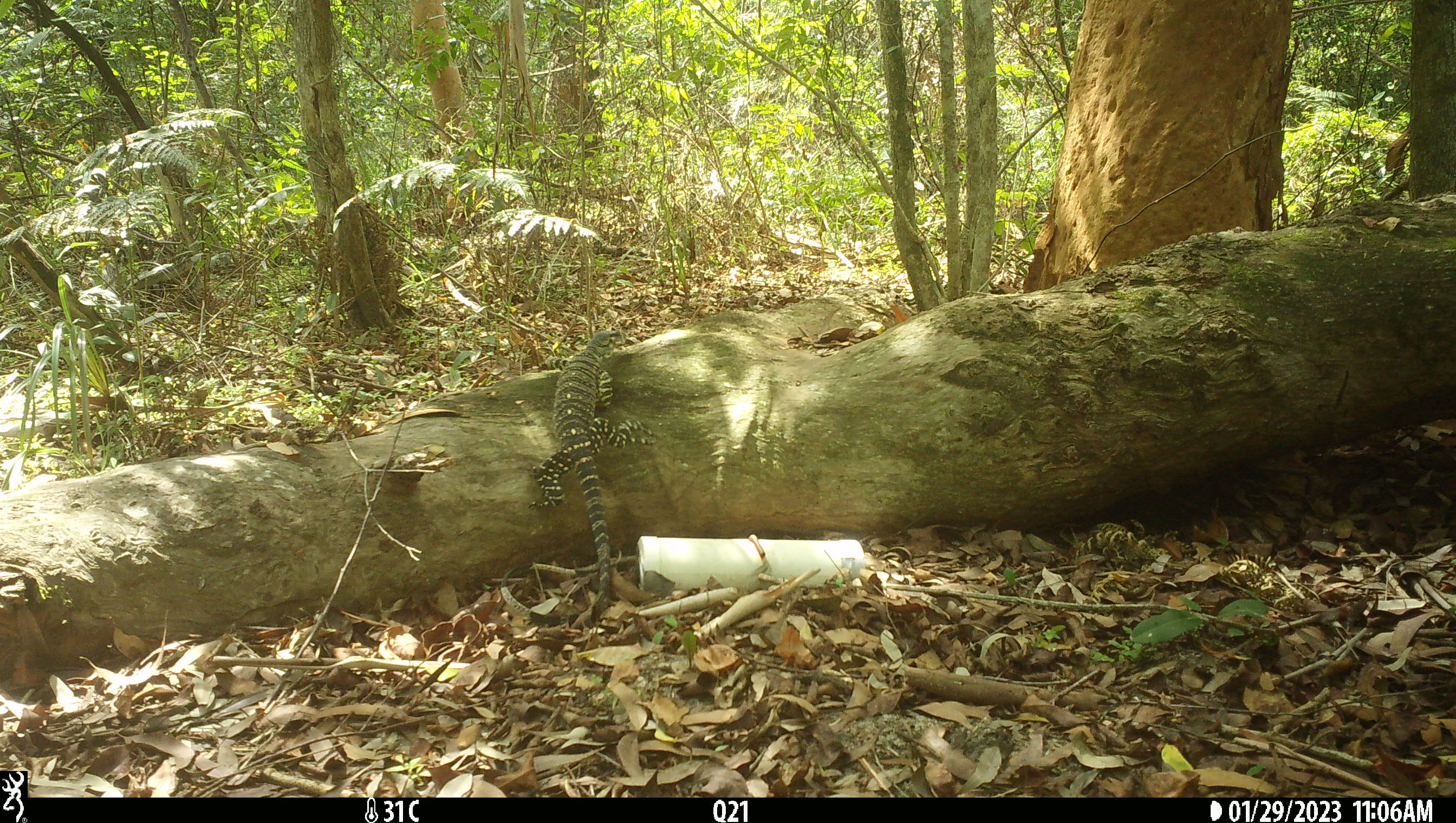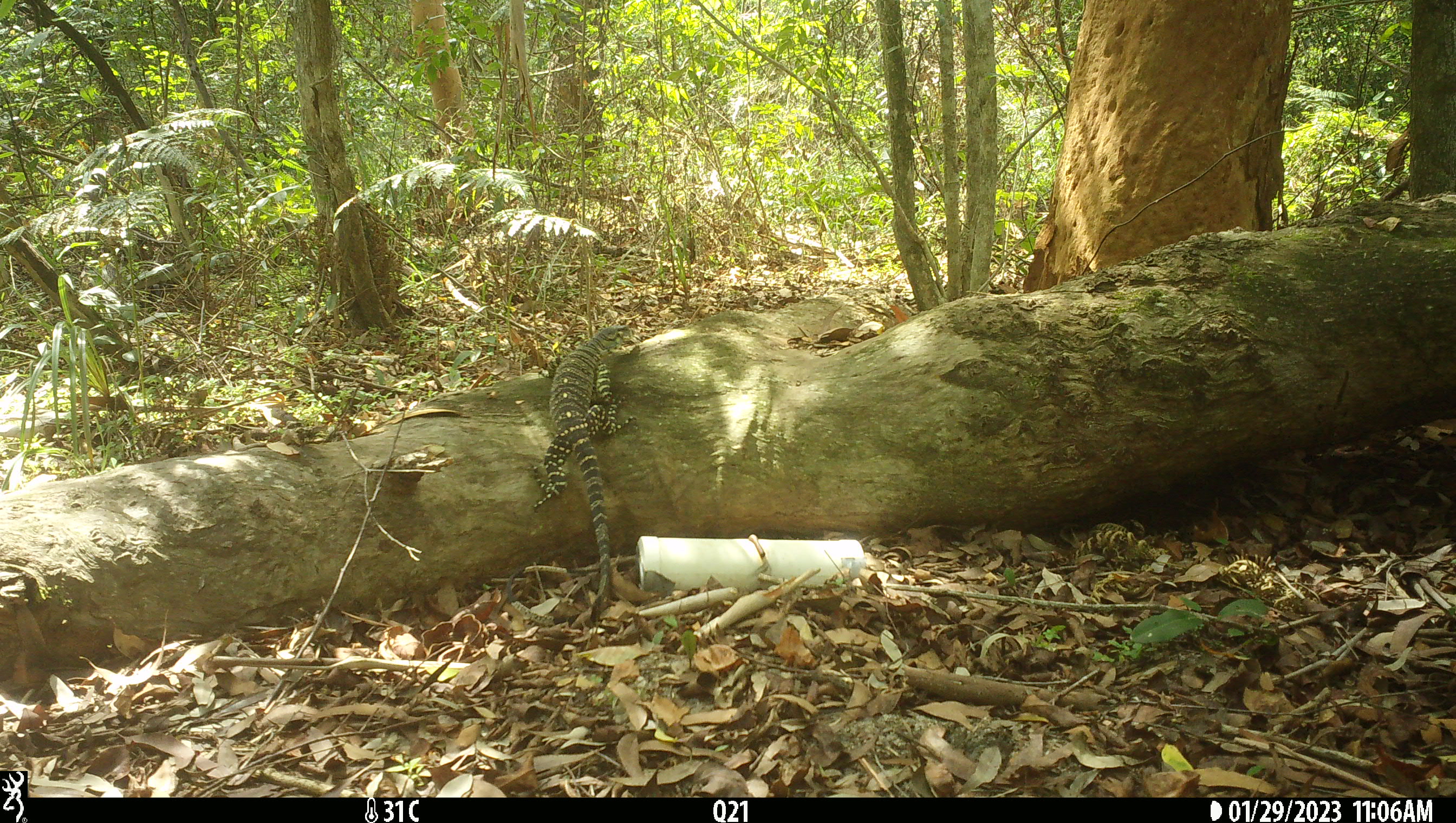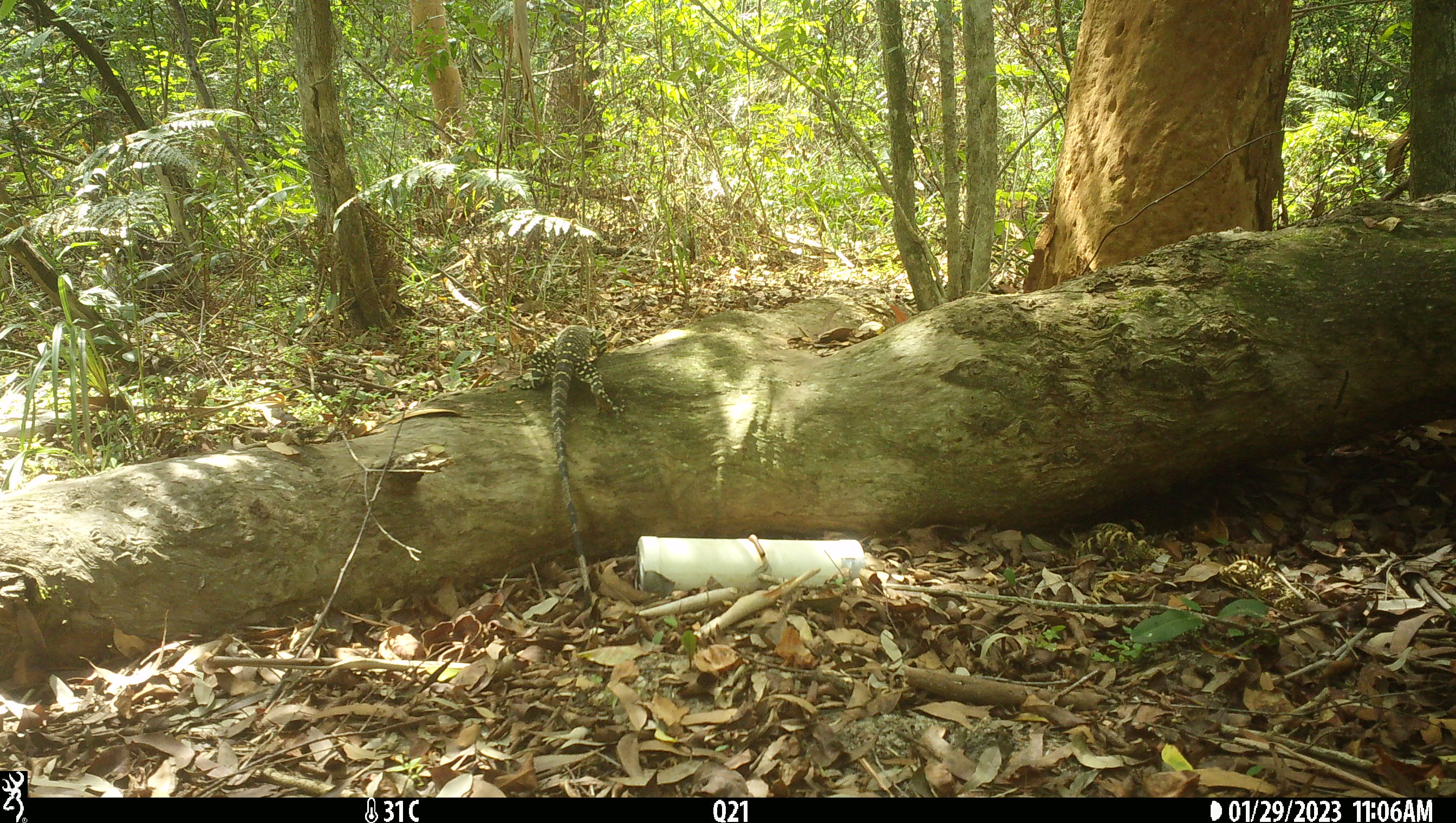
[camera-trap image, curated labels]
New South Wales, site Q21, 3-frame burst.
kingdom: Animalia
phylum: Chordata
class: Reptilia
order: Squamata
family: Varanidae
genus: Varanus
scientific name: Varanus varius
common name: lace monitor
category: goanna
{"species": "goanna (lace monitor) (Varanus varius)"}